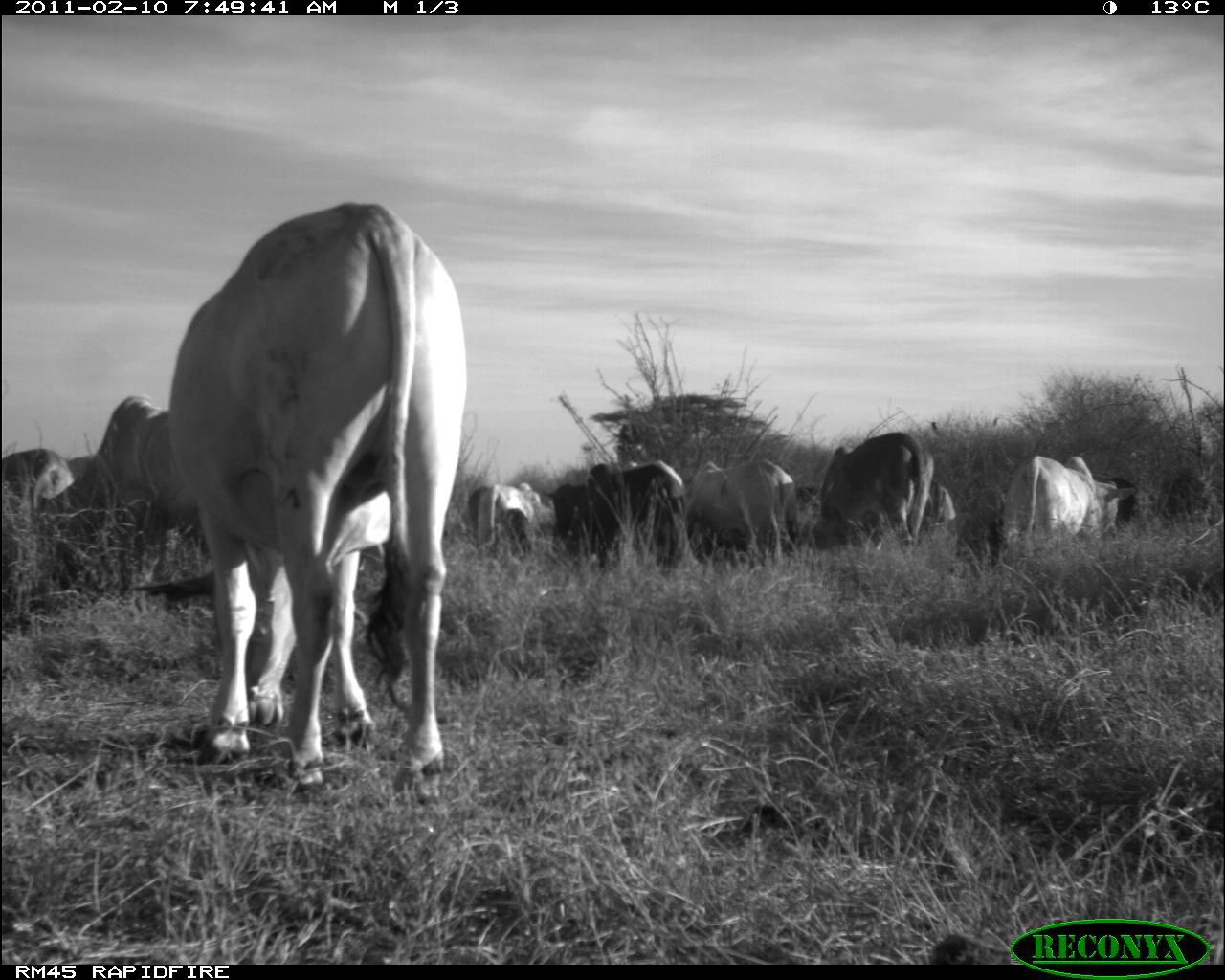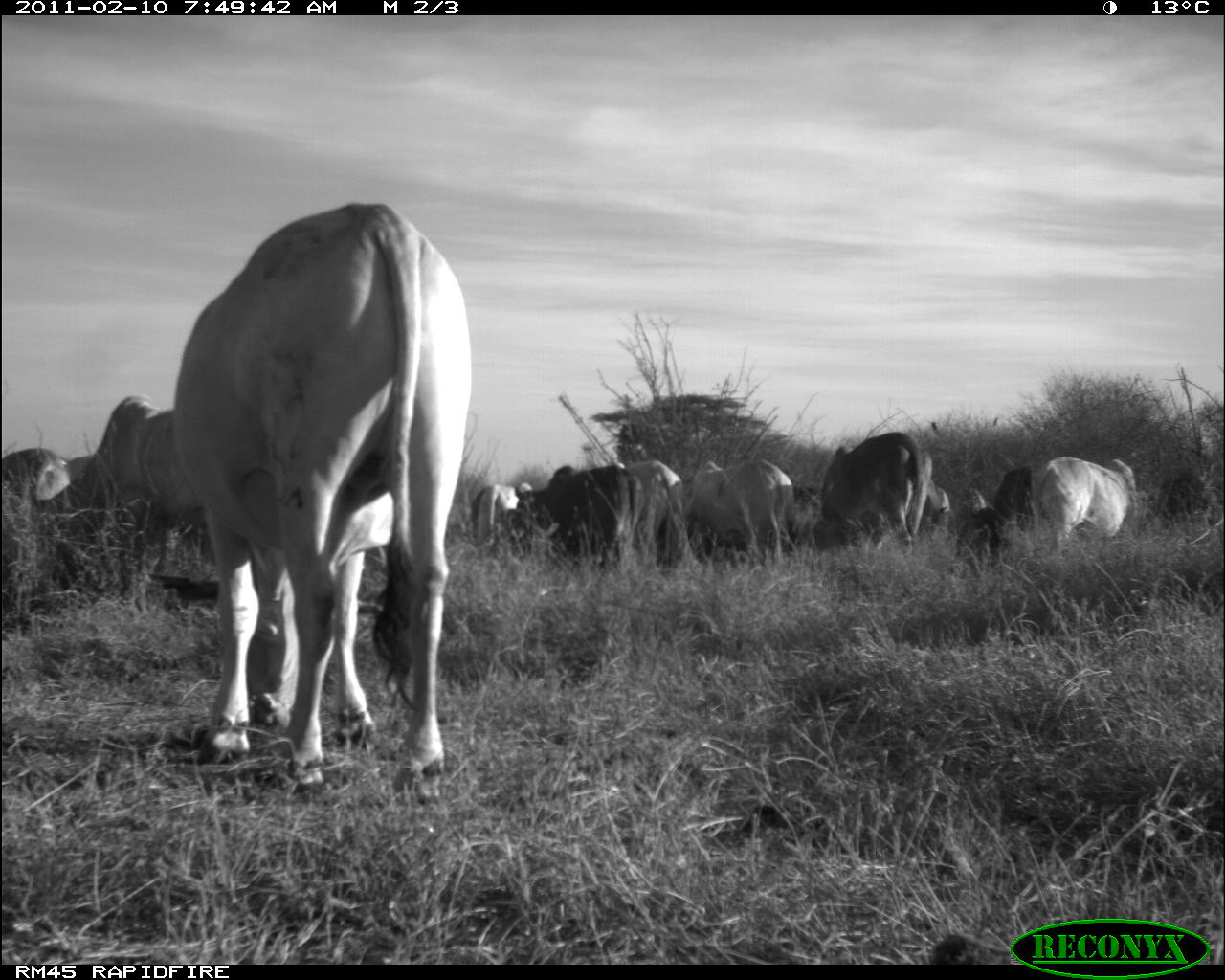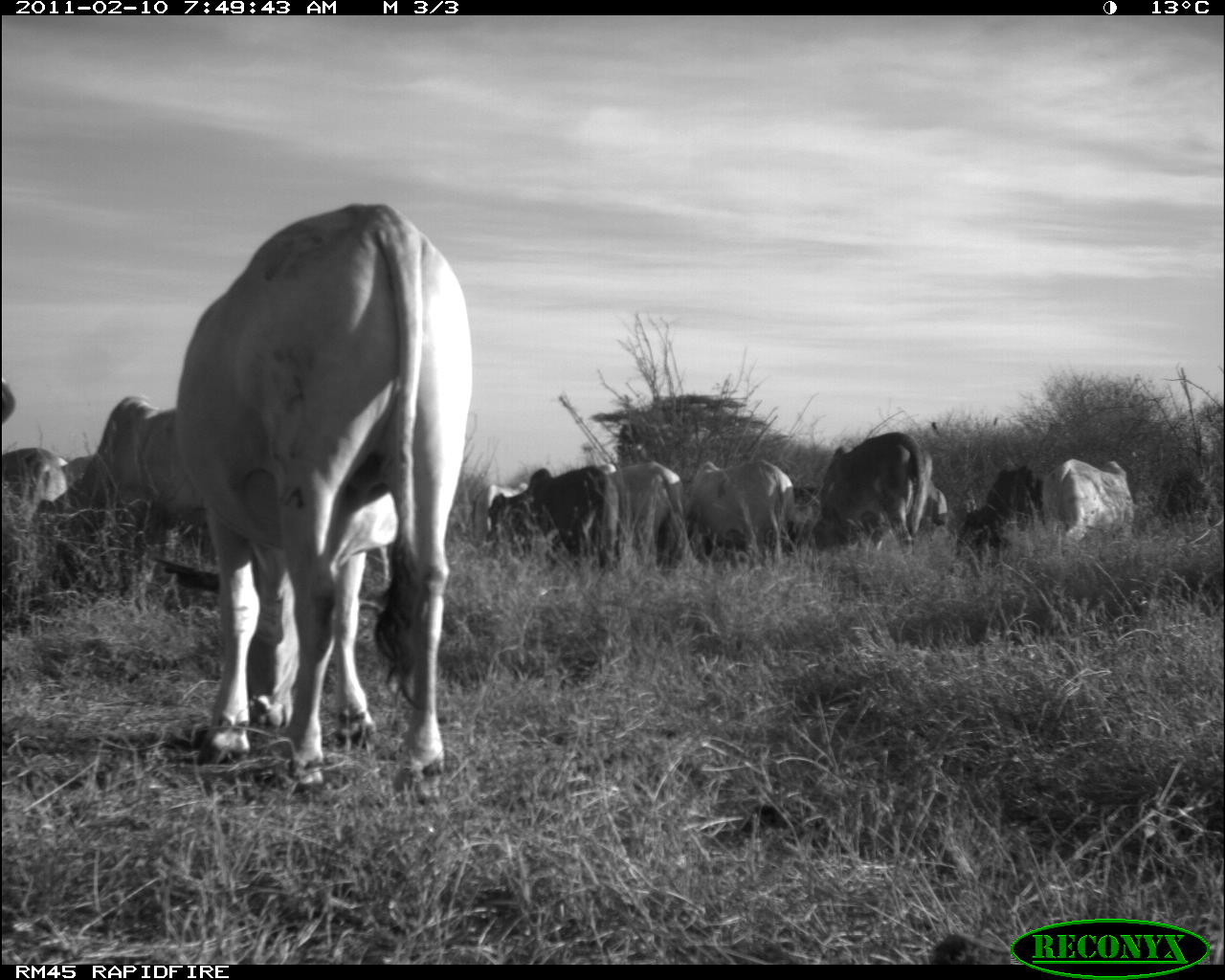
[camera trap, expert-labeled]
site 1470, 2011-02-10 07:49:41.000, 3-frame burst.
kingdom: Animalia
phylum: Chordata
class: Mammalia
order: Artiodactyla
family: Bovidae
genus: Bos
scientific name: Bos taurus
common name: domestic cattle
Bos taurus (domestic cattle), count 10.